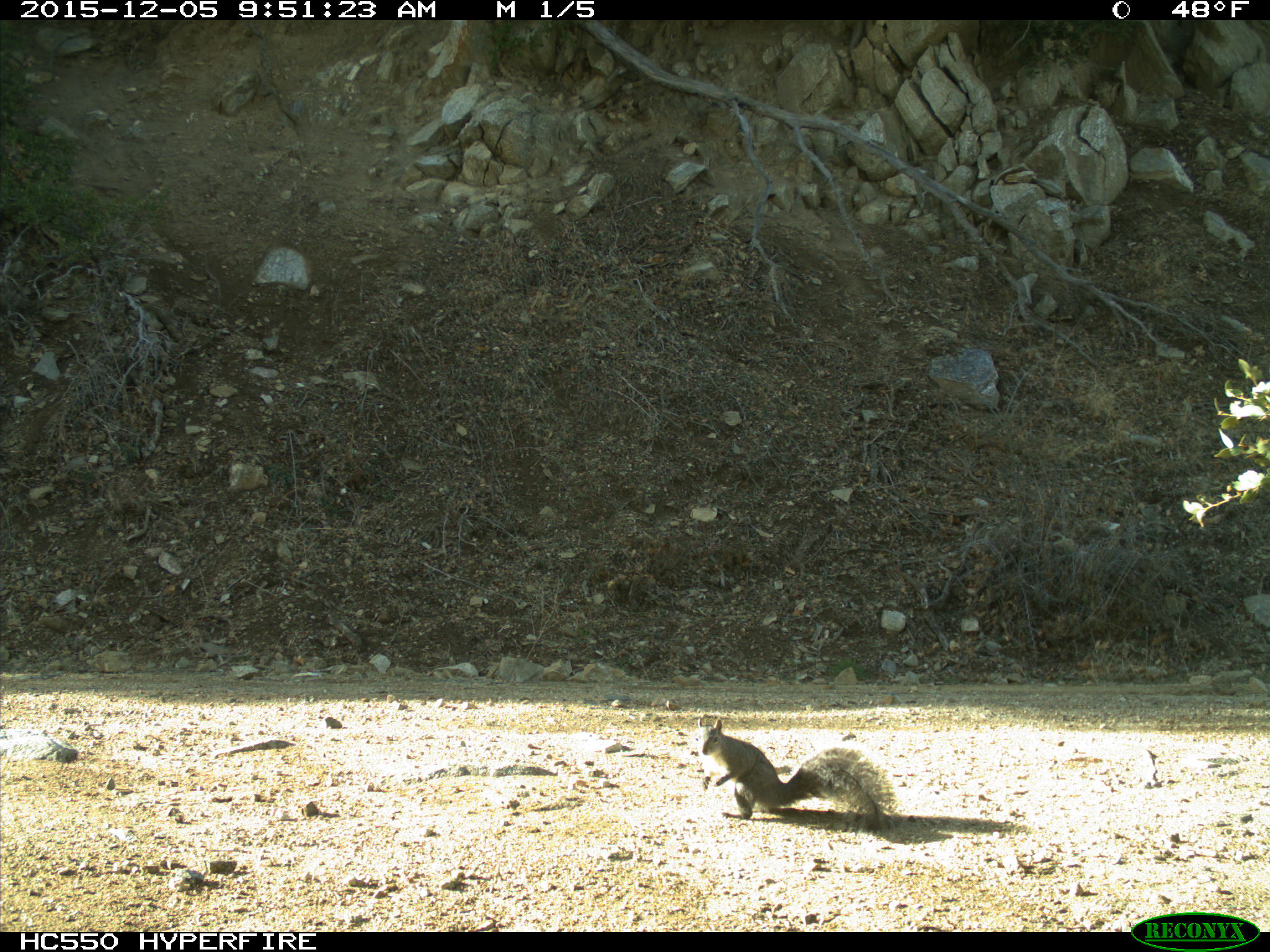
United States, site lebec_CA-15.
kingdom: Animalia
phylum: Chordata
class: Mammalia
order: Rodentia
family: Sciuridae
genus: Sciurus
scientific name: Sciurus carolinensis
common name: eastern gray squirrel